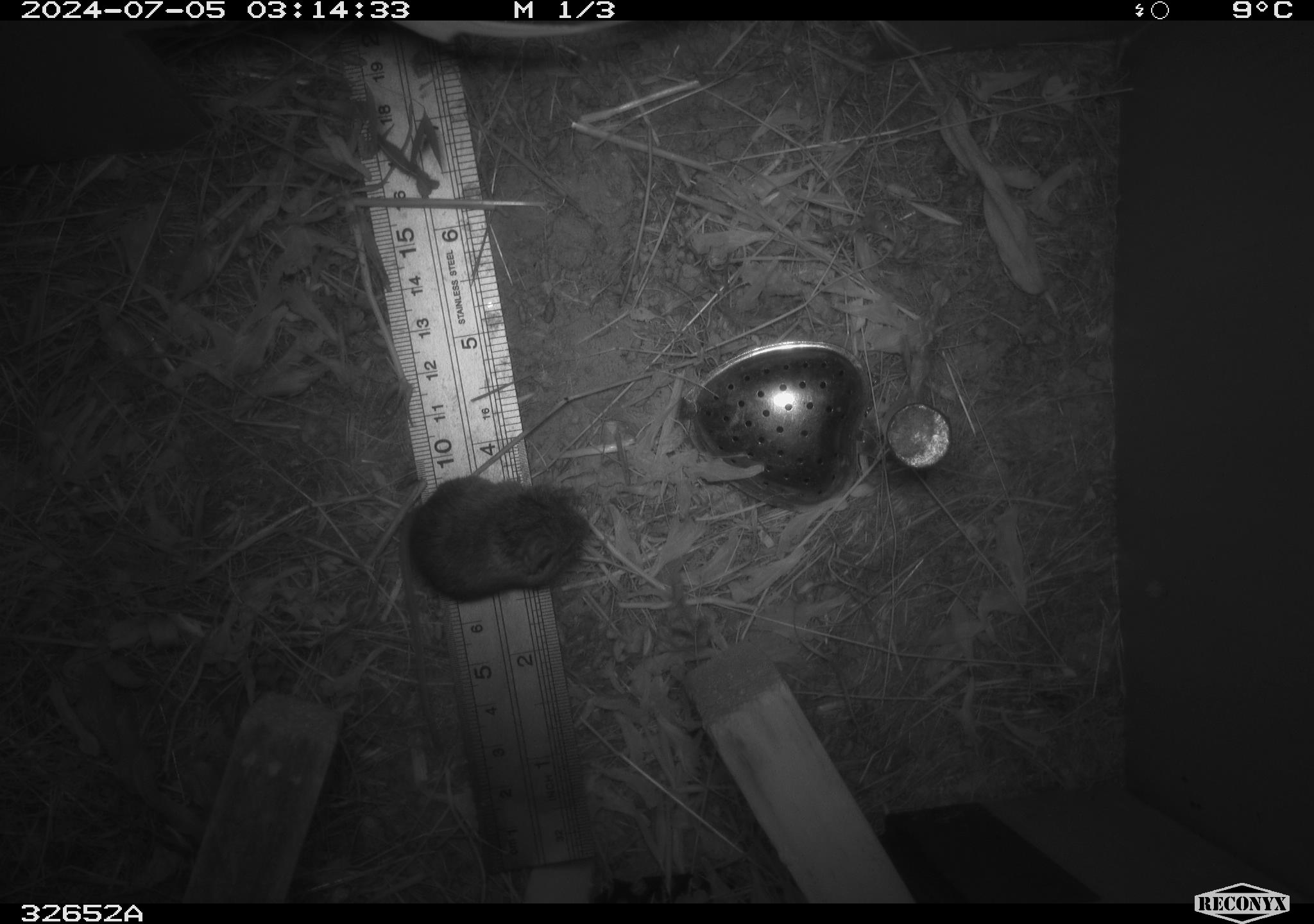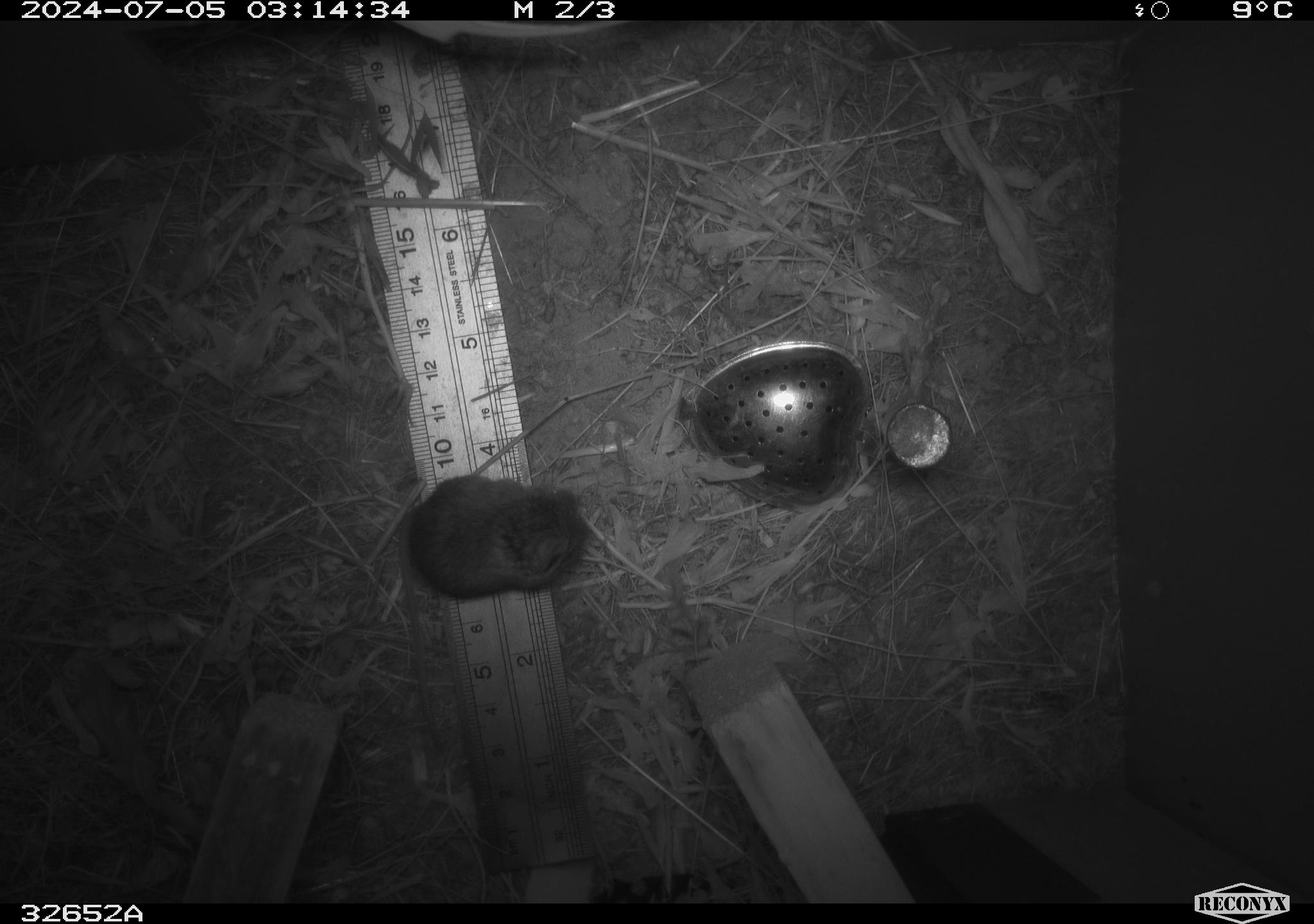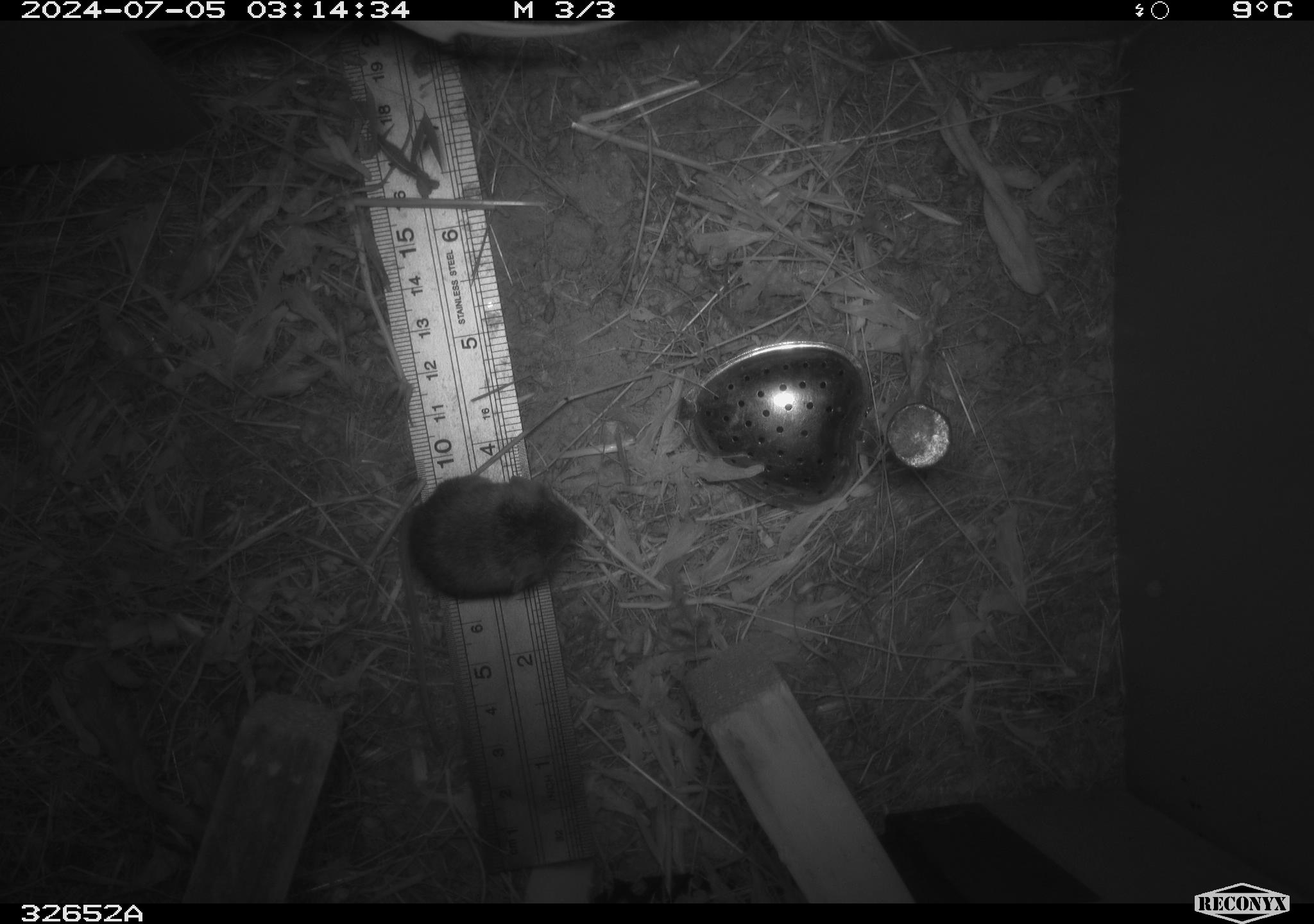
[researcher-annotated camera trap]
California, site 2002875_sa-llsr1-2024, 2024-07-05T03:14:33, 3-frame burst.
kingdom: Animalia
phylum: Chordata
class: Mammalia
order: Rodentia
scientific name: Rodentia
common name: mouse species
Mouse species (Rodentia).